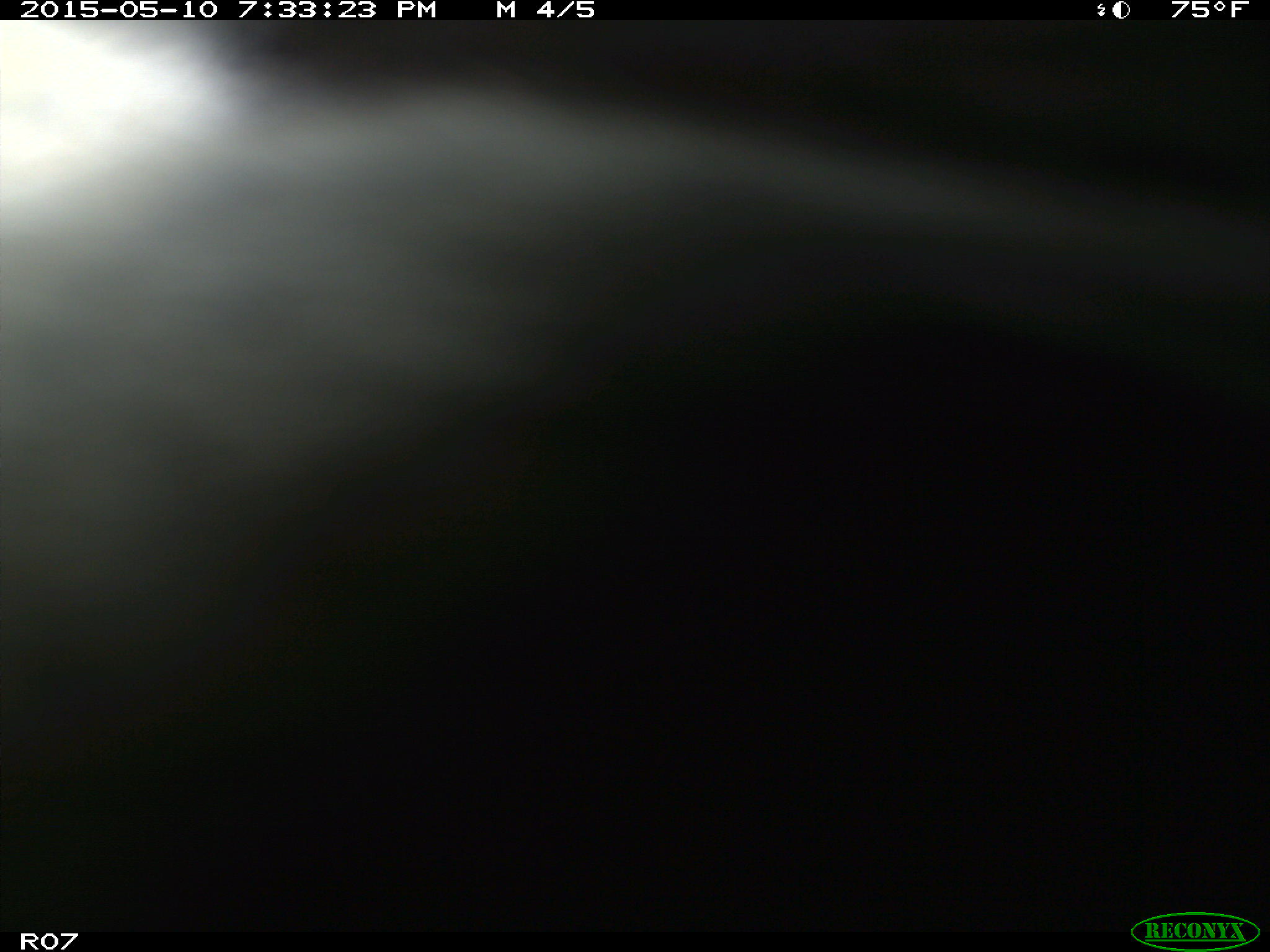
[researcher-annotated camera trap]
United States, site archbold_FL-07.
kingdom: Animalia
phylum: Chordata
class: Mammalia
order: Artiodactyla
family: Bovidae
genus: Bos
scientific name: Bos taurus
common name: domestic cow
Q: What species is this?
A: Bos taurus (domestic cow).